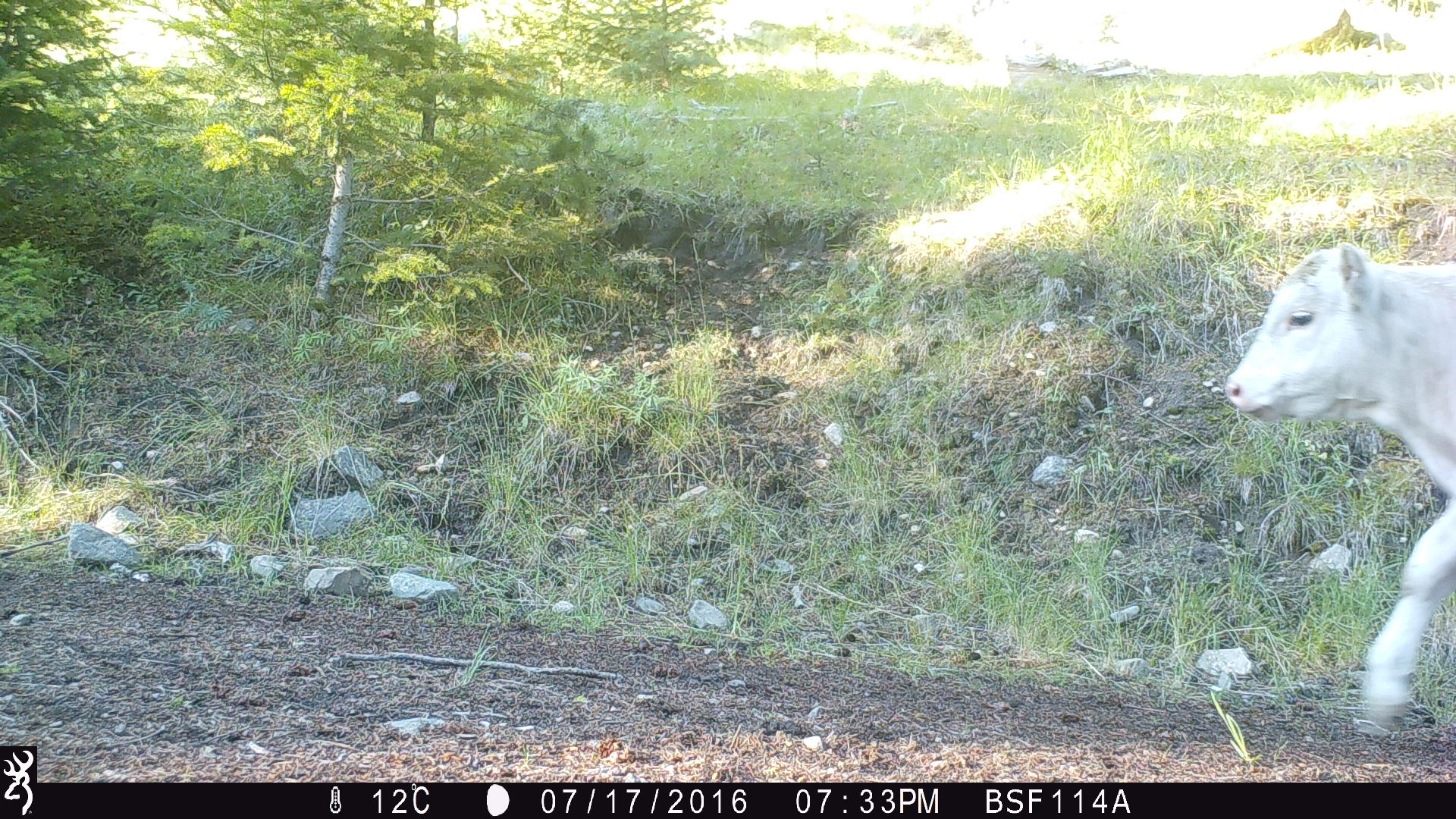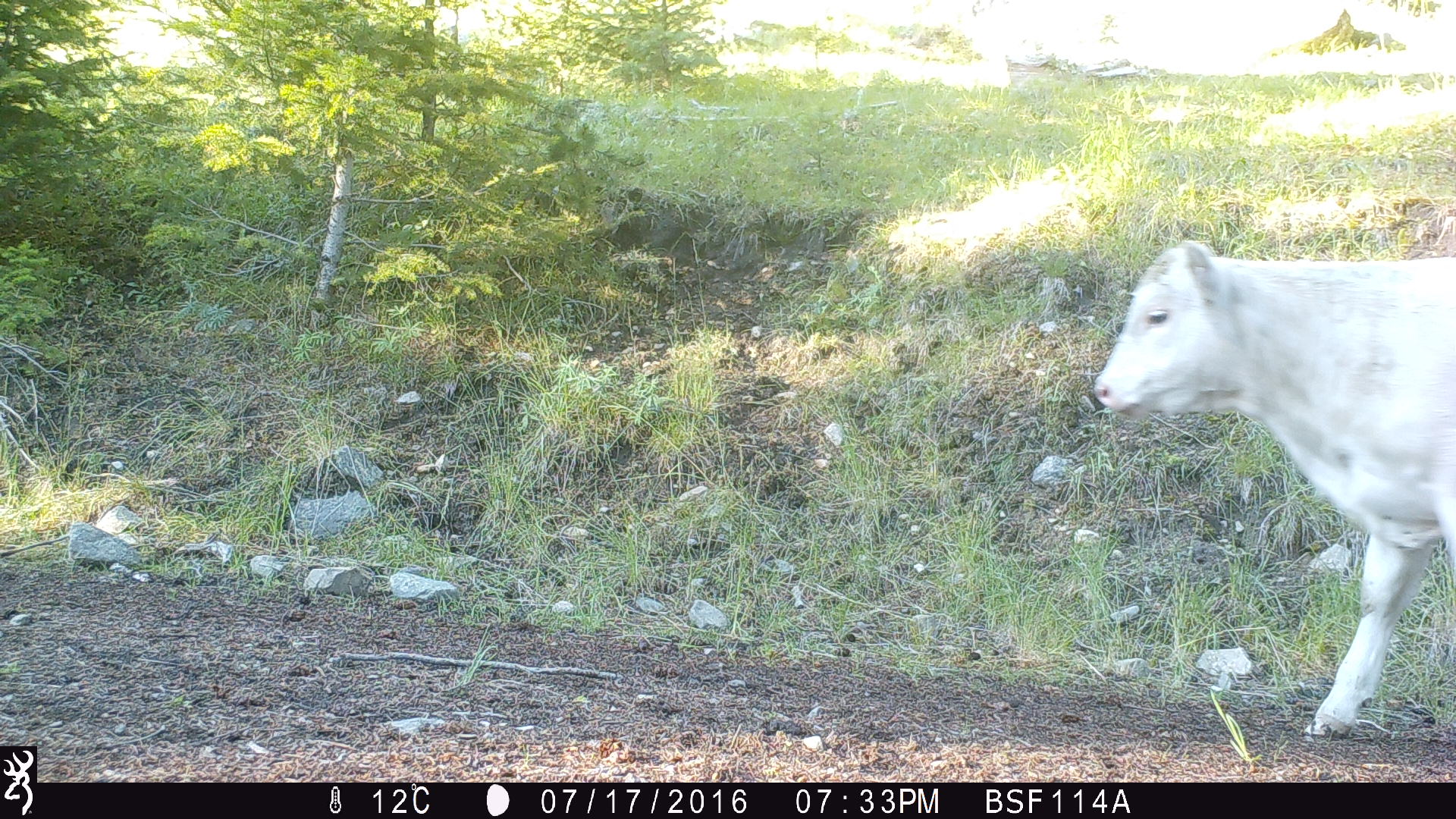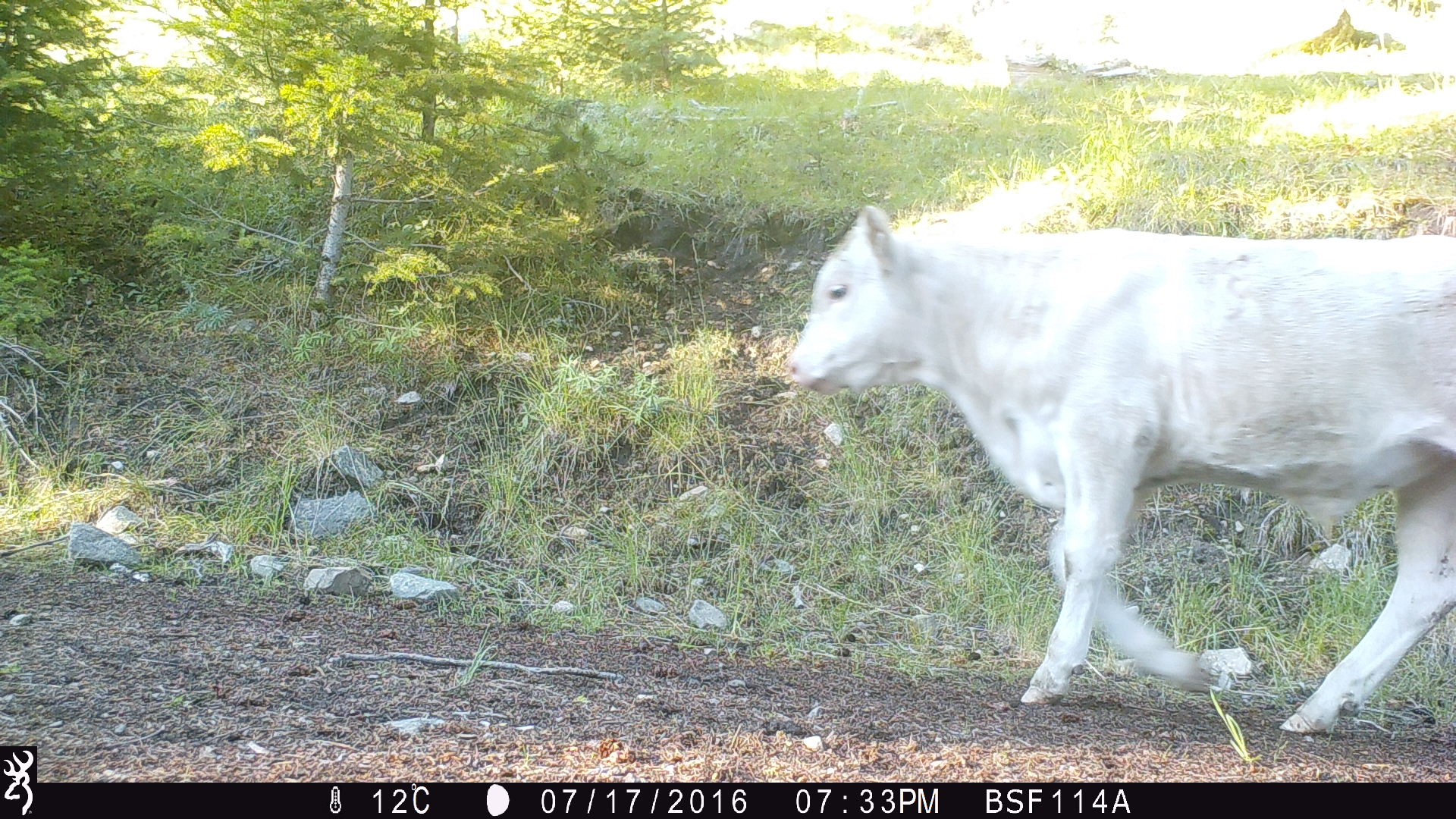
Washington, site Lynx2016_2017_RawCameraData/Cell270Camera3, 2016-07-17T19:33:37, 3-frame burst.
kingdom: Animalia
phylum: Chordata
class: Mammalia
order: Artiodactyla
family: Bovidae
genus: Bos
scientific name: Bos taurus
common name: domestic cattle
Domestic cattle (Bos taurus). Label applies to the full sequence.